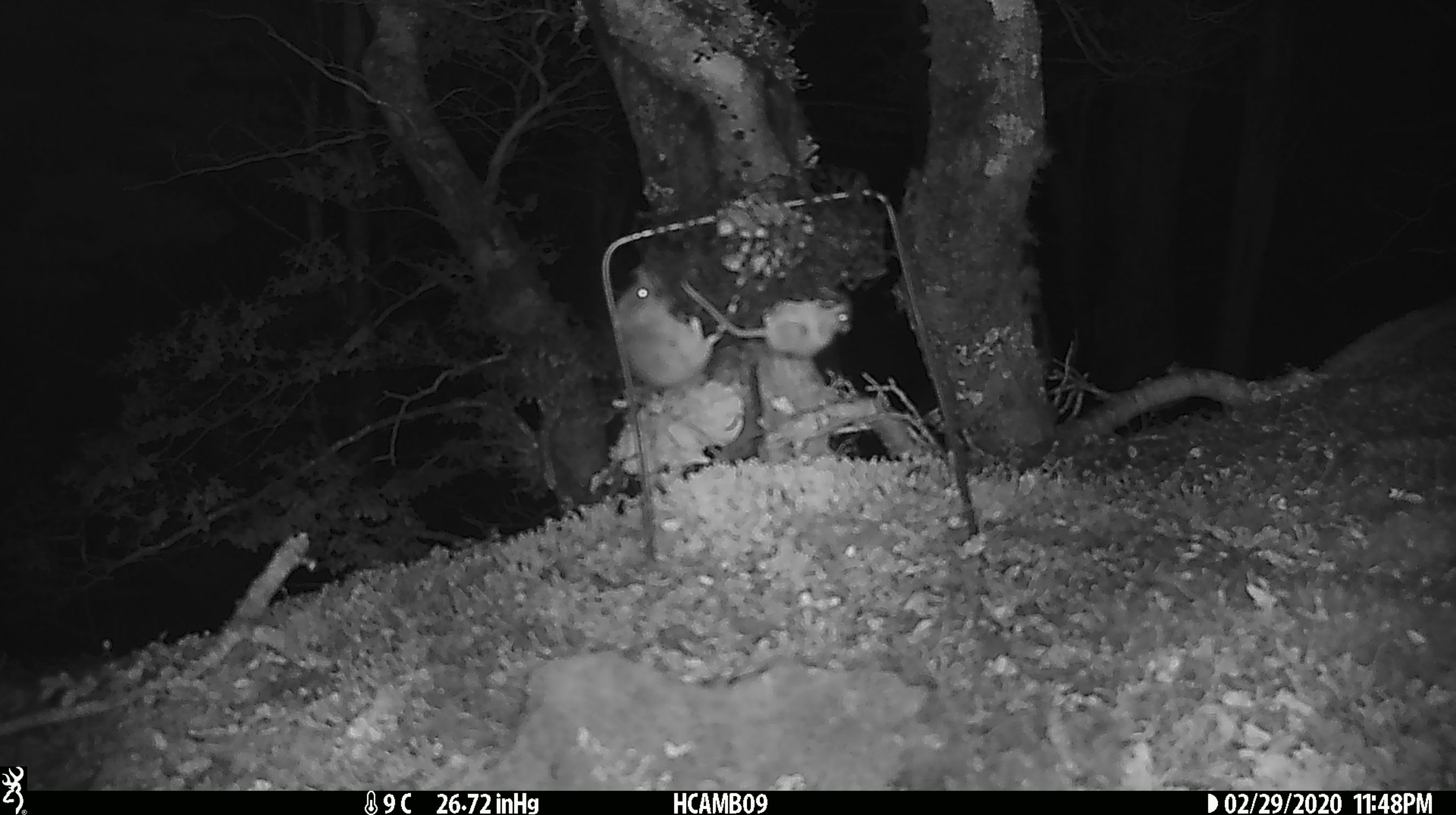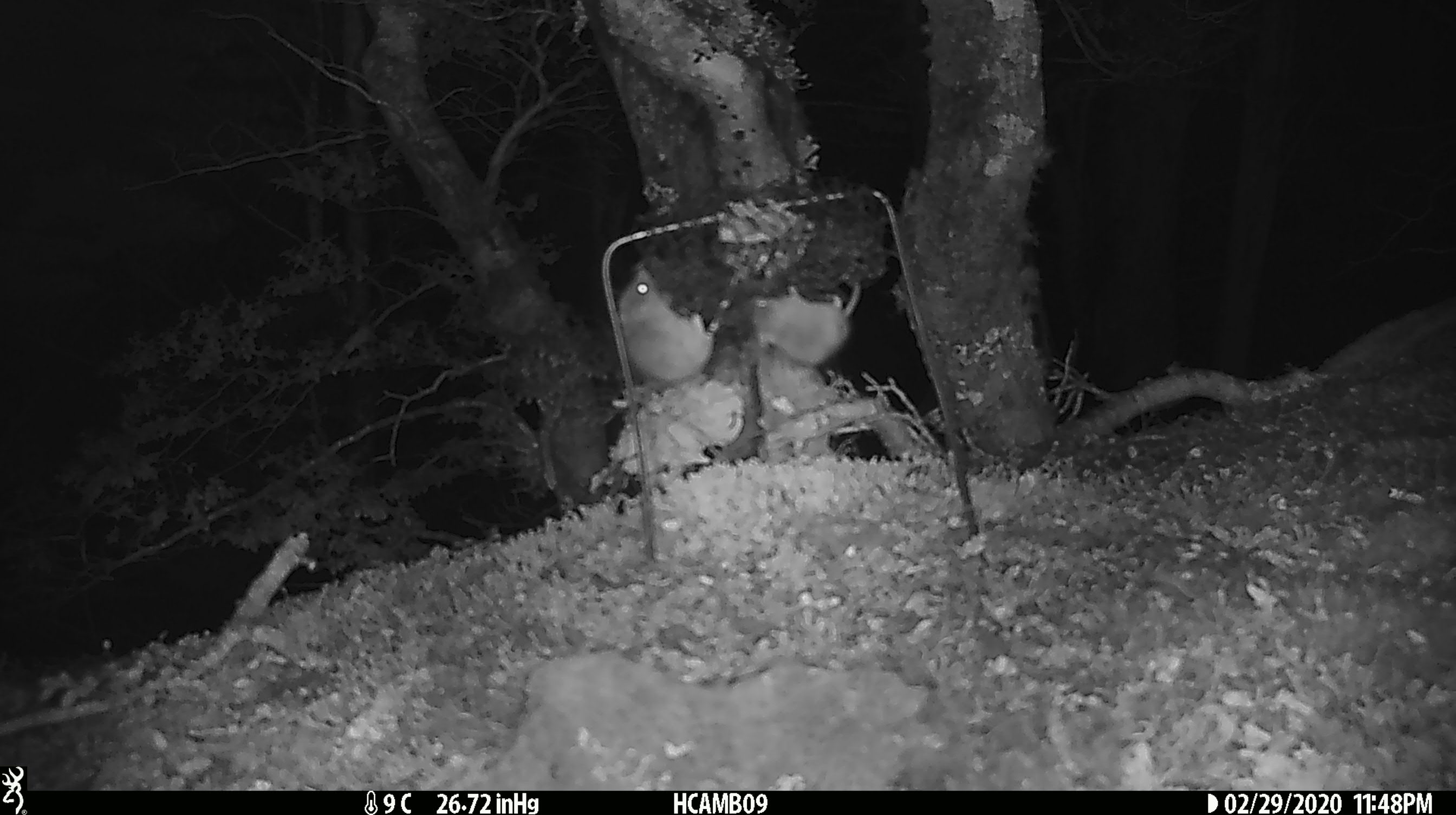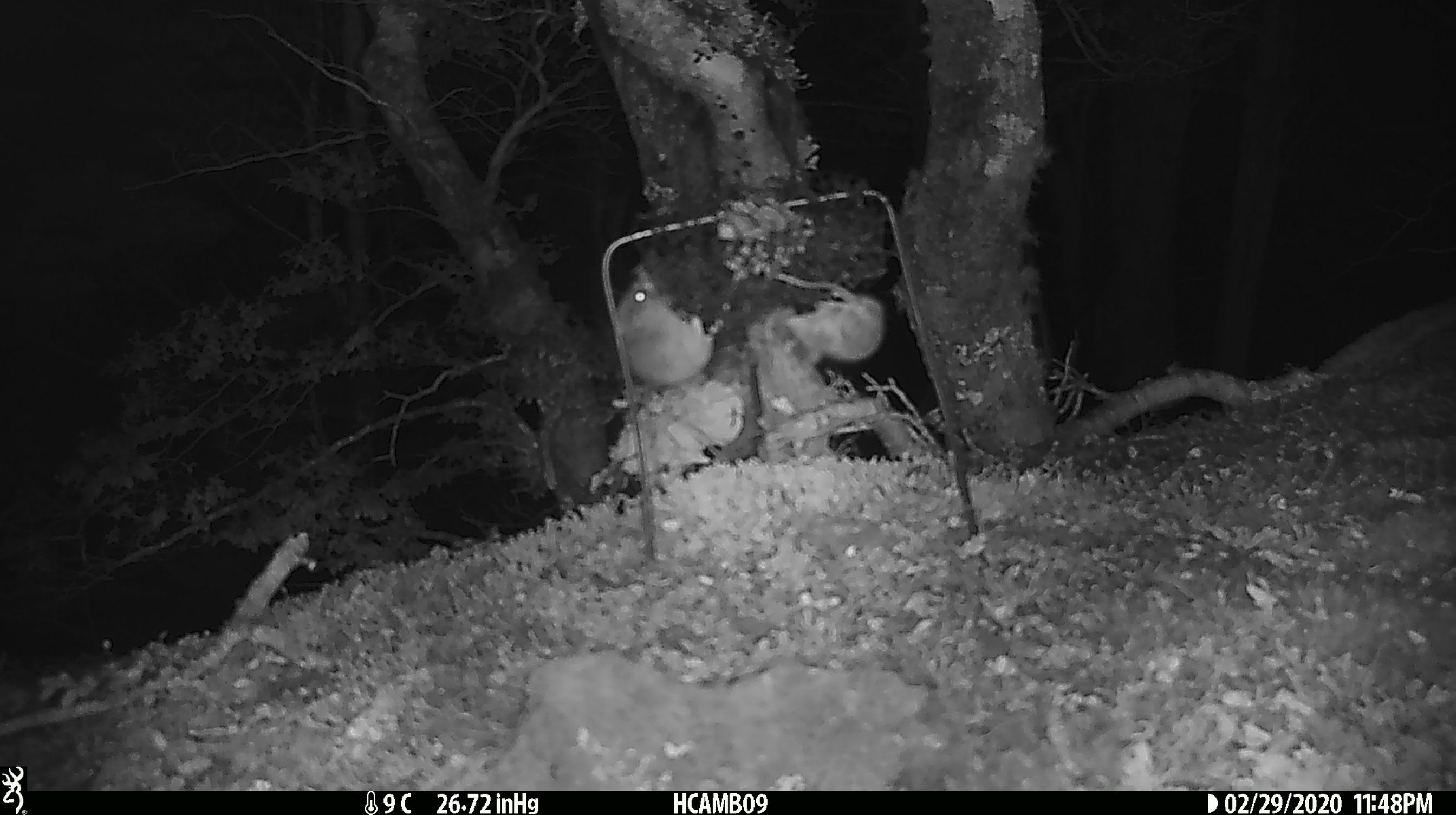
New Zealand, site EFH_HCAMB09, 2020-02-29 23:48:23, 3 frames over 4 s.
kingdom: Animalia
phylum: Chordata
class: Mammalia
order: Rodentia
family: Muridae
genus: Mus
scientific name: Mus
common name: mouse